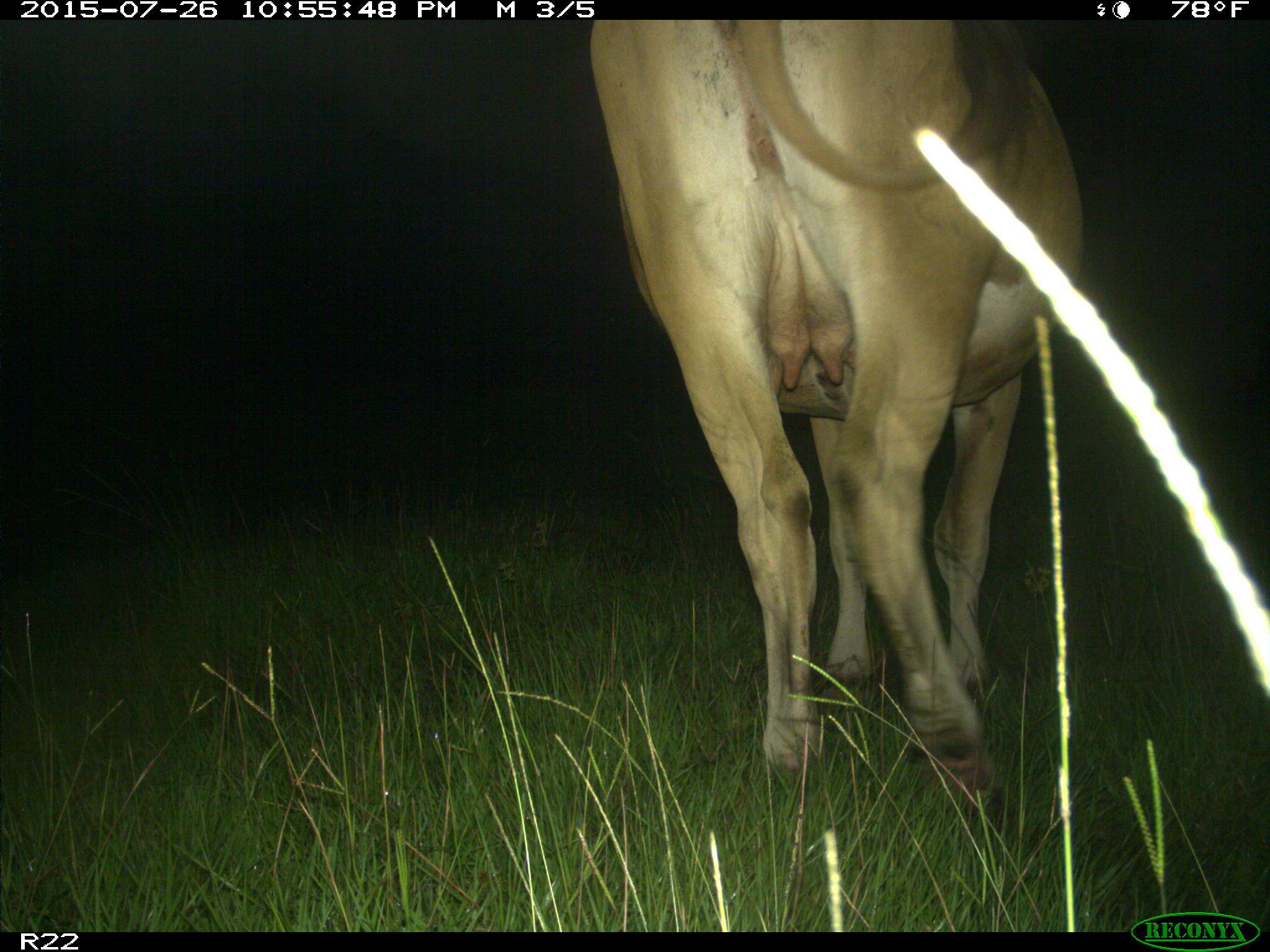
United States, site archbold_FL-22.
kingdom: Animalia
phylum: Chordata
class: Mammalia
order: Artiodactyla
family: Bovidae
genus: Bos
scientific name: Bos taurus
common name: domestic cow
Bos taurus (domestic cow).